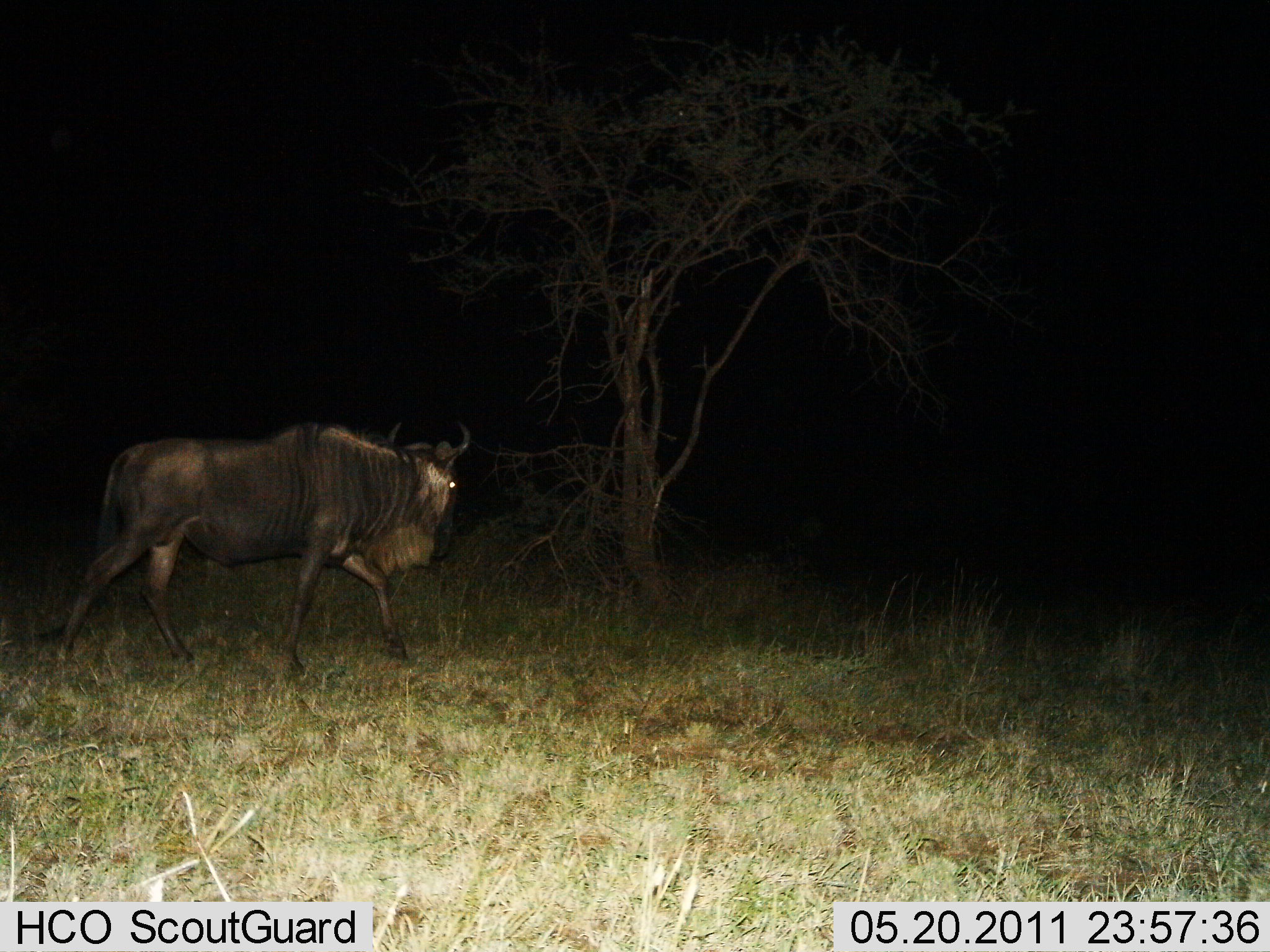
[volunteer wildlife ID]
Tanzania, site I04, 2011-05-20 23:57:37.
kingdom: Animalia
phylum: Chordata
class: Mammalia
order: Artiodactyla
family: Bovidae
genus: Connochaetes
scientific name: Connochaetes taurinus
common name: blue wildebeest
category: wildebeest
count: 1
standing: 9%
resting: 0%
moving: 100%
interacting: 0%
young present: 0%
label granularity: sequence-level